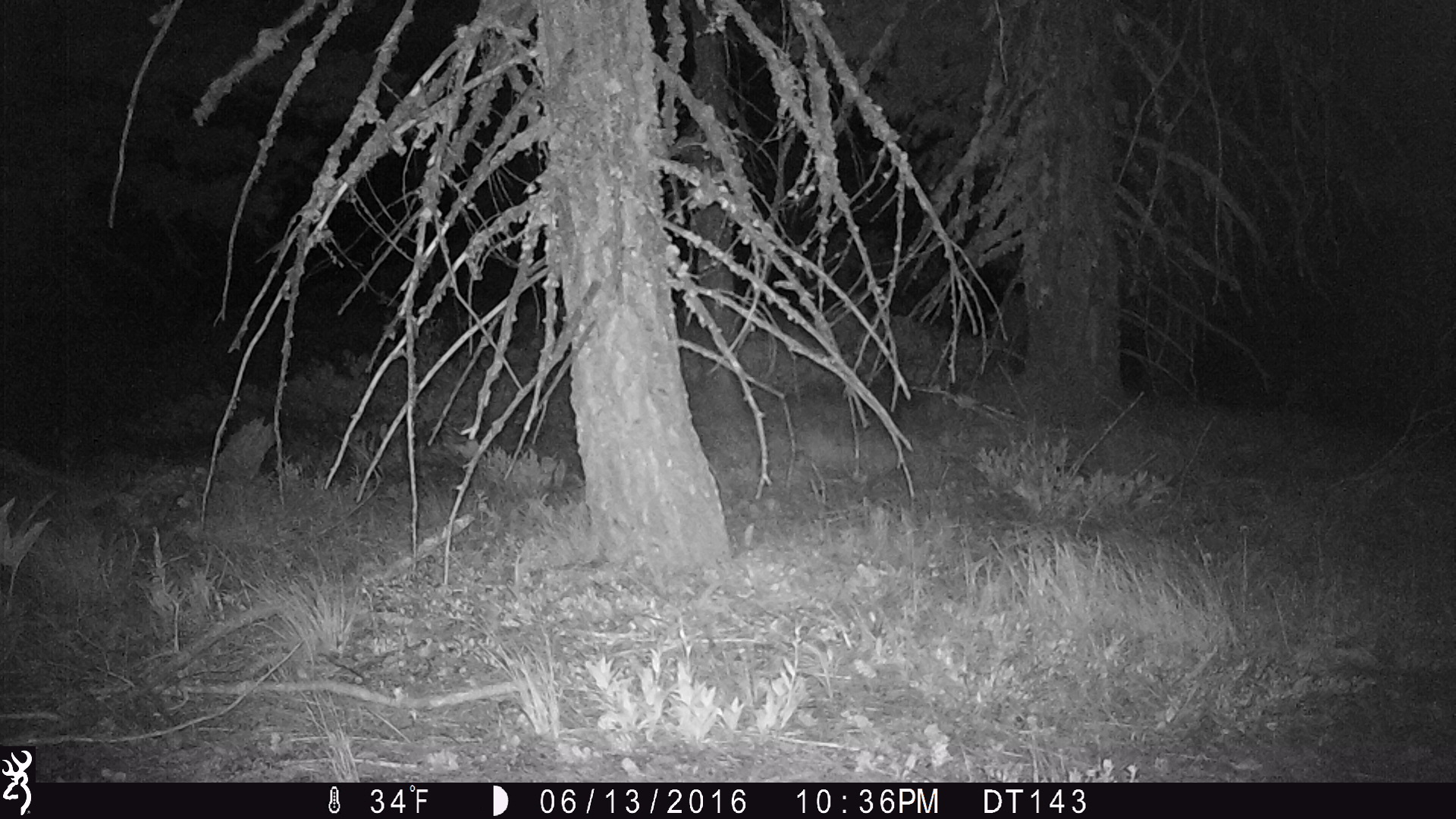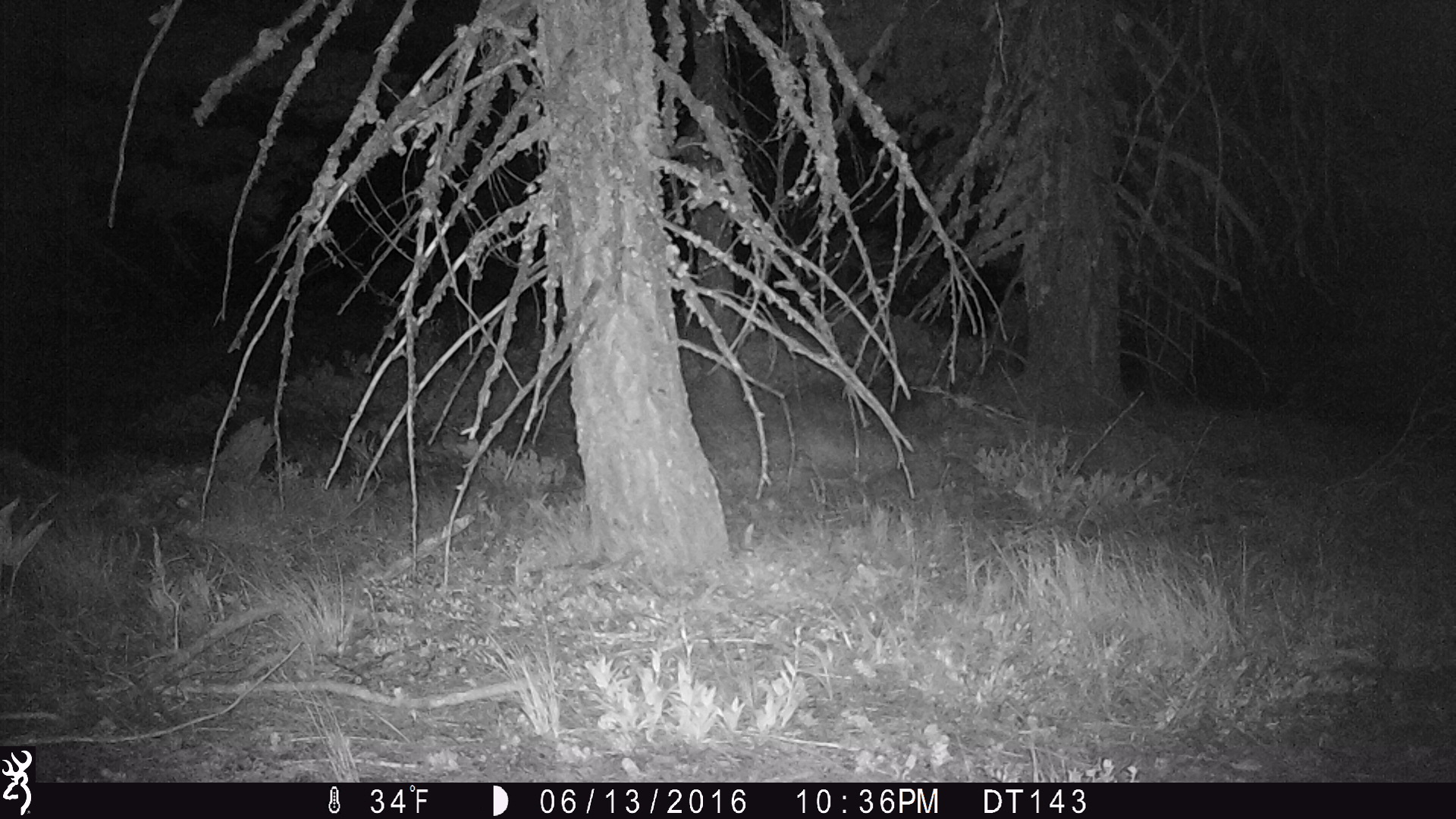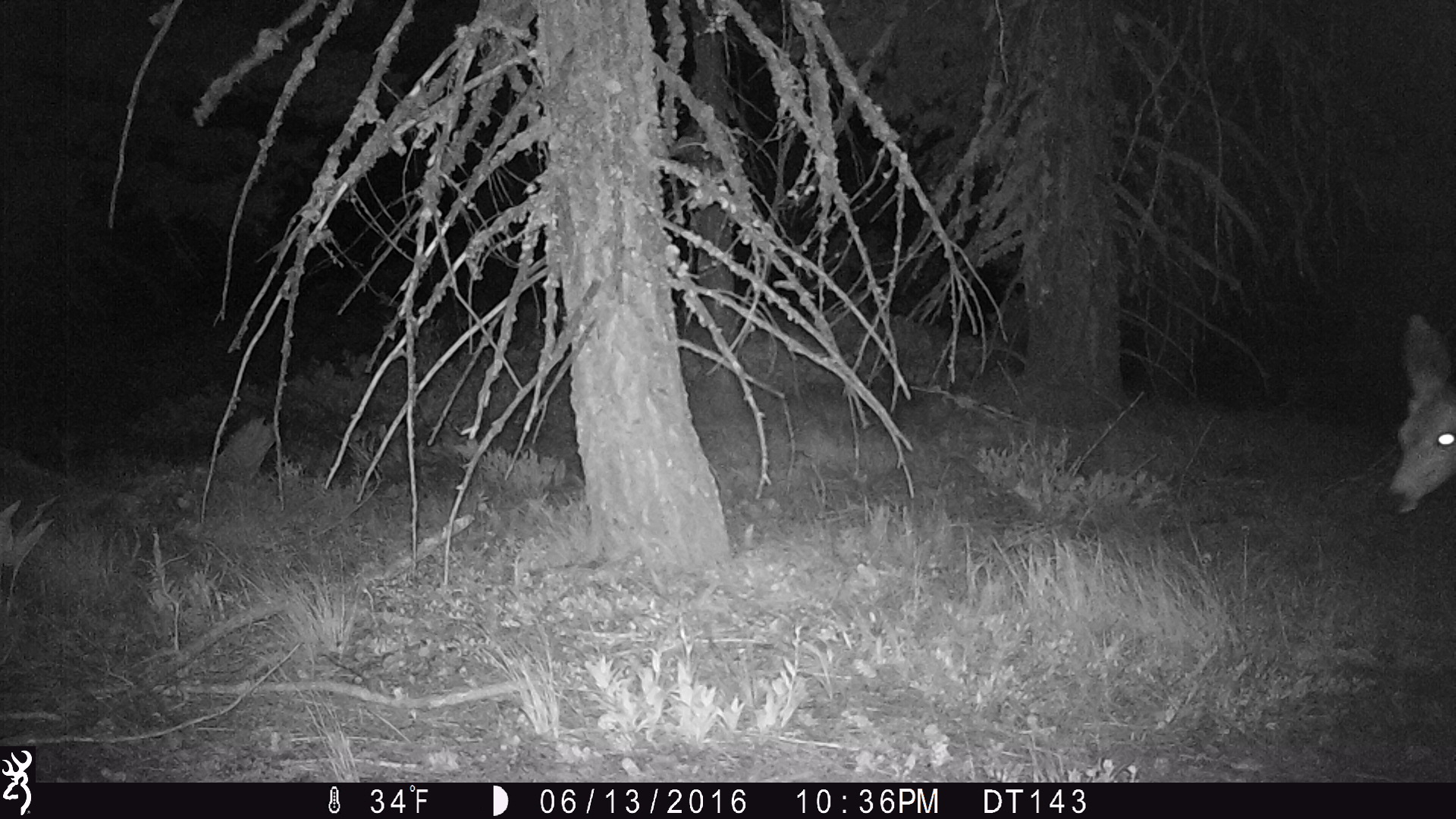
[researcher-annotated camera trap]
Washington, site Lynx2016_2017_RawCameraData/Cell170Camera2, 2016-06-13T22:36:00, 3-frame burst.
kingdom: Animalia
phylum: Chordata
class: Mammalia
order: Artiodactyla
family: Cervidae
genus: Odocoileus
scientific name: Odocoileus hemionus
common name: mule deer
Odocoileus hemionus (mule deer). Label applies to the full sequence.